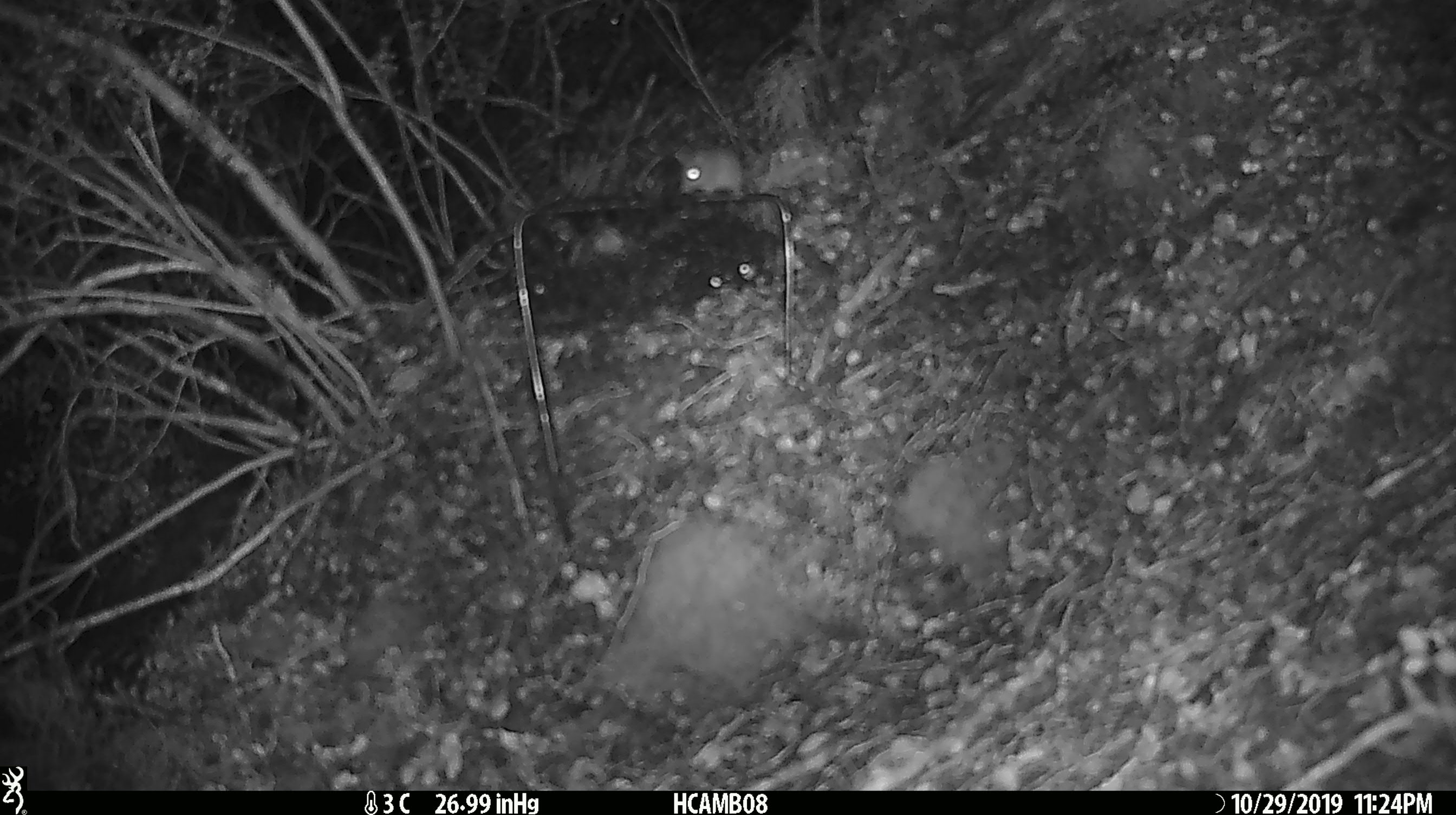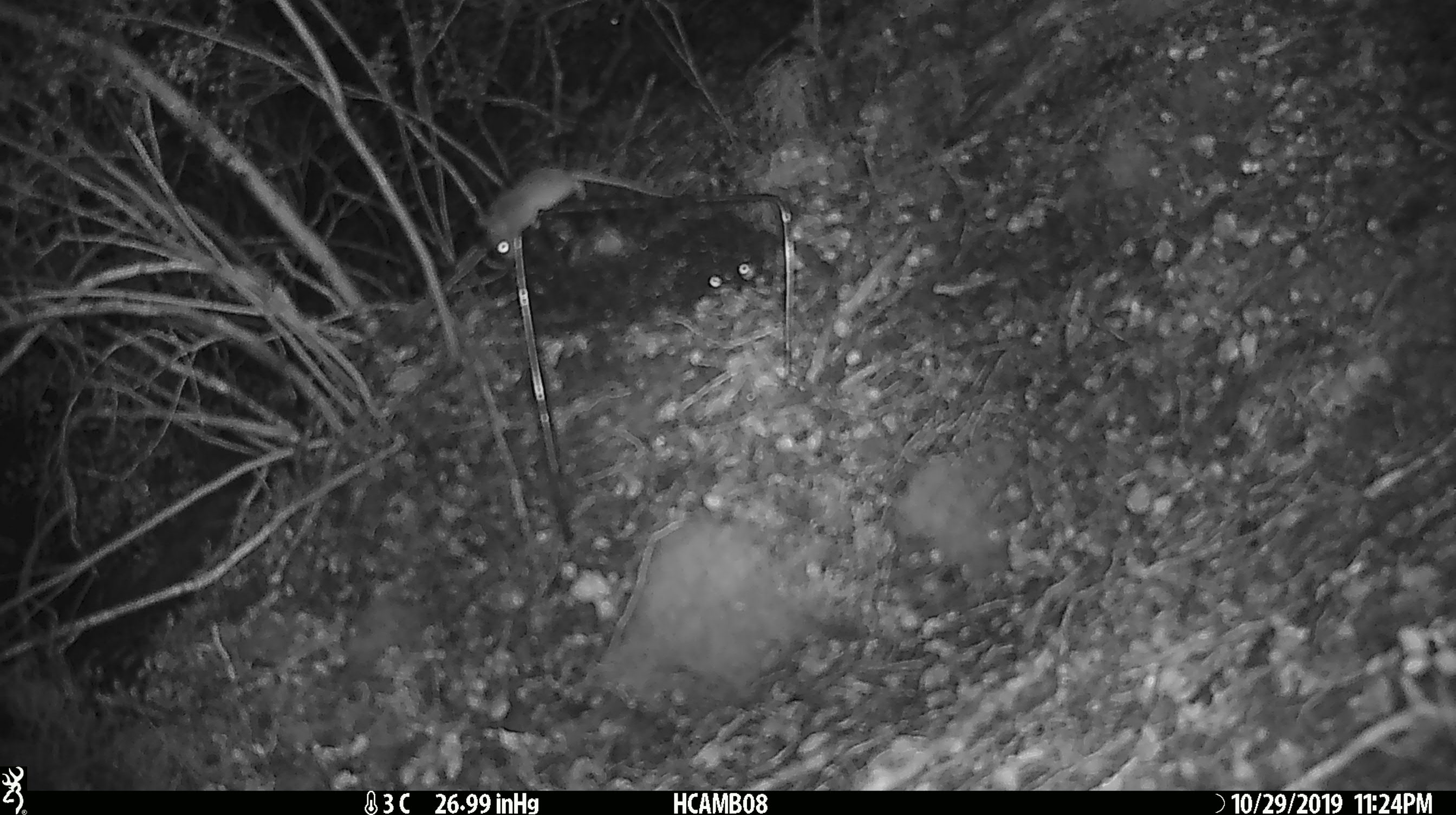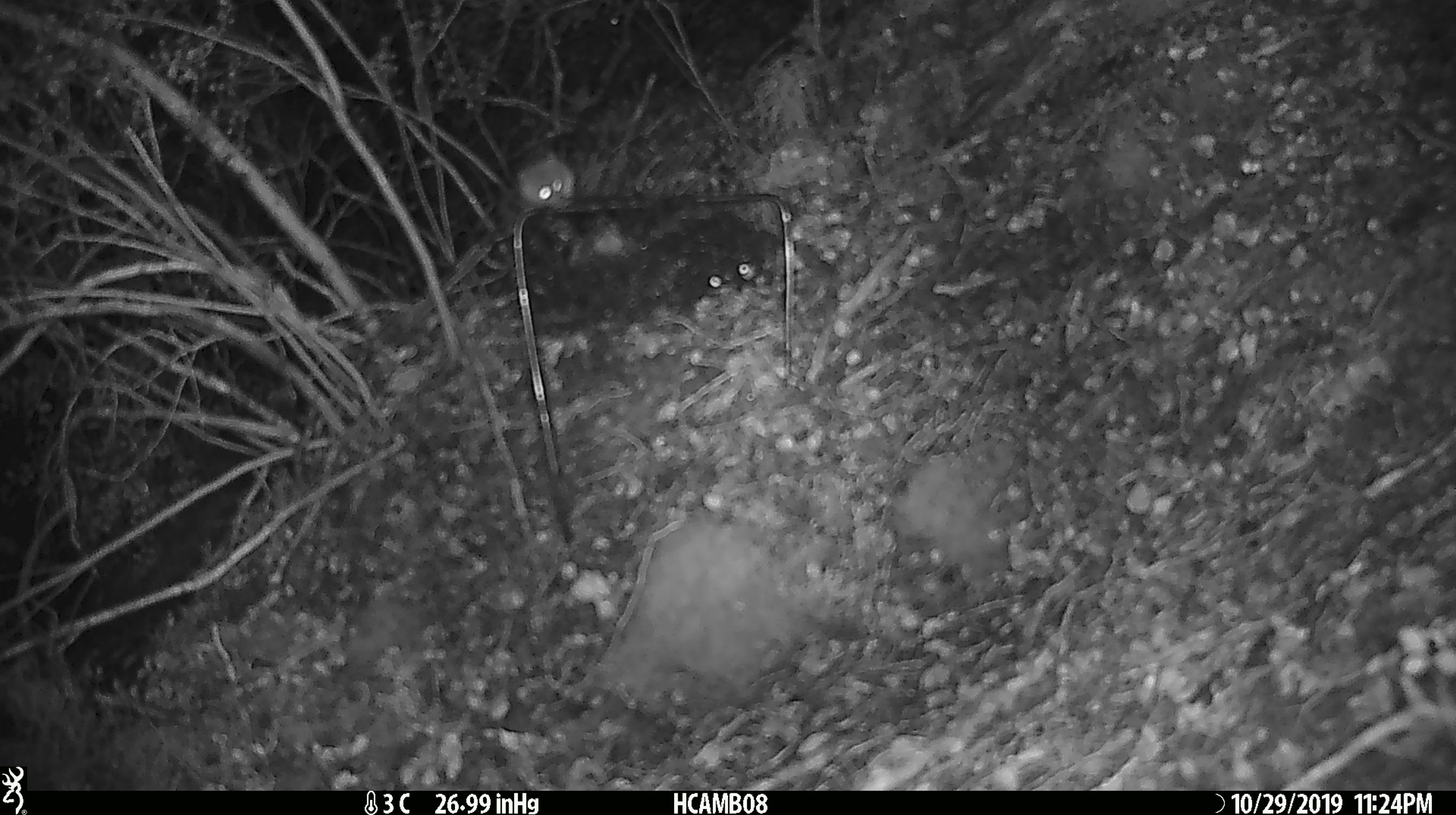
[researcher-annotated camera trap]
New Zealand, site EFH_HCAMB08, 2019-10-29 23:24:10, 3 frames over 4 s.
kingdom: Animalia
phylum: Chordata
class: Mammalia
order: Rodentia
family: Muridae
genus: Mus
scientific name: Mus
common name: mouse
Mouse (Mus).